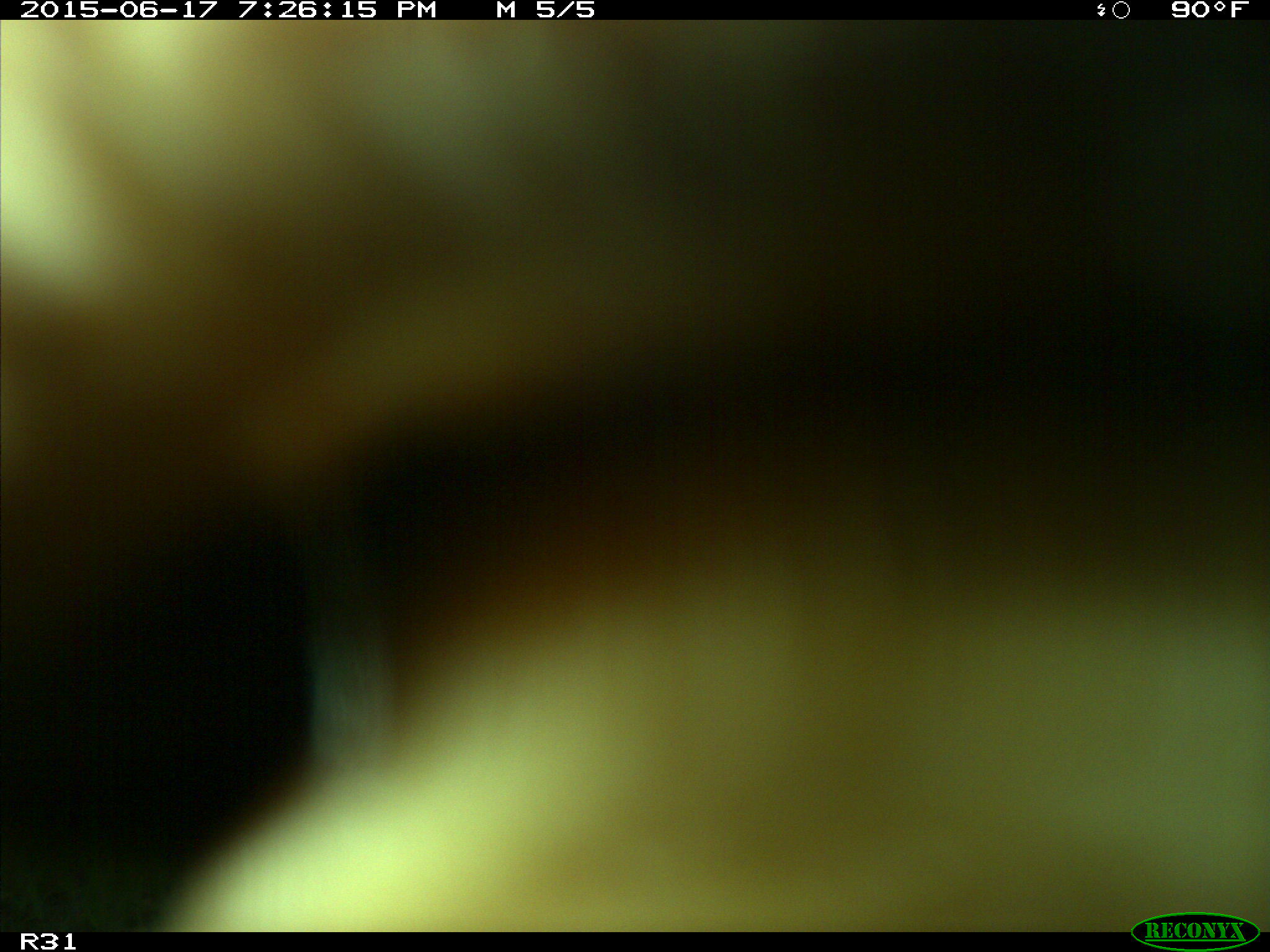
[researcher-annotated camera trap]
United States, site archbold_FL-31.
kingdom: Animalia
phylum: Chordata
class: Mammalia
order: Artiodactyla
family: Bovidae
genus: Bos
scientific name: Bos taurus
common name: domestic cow